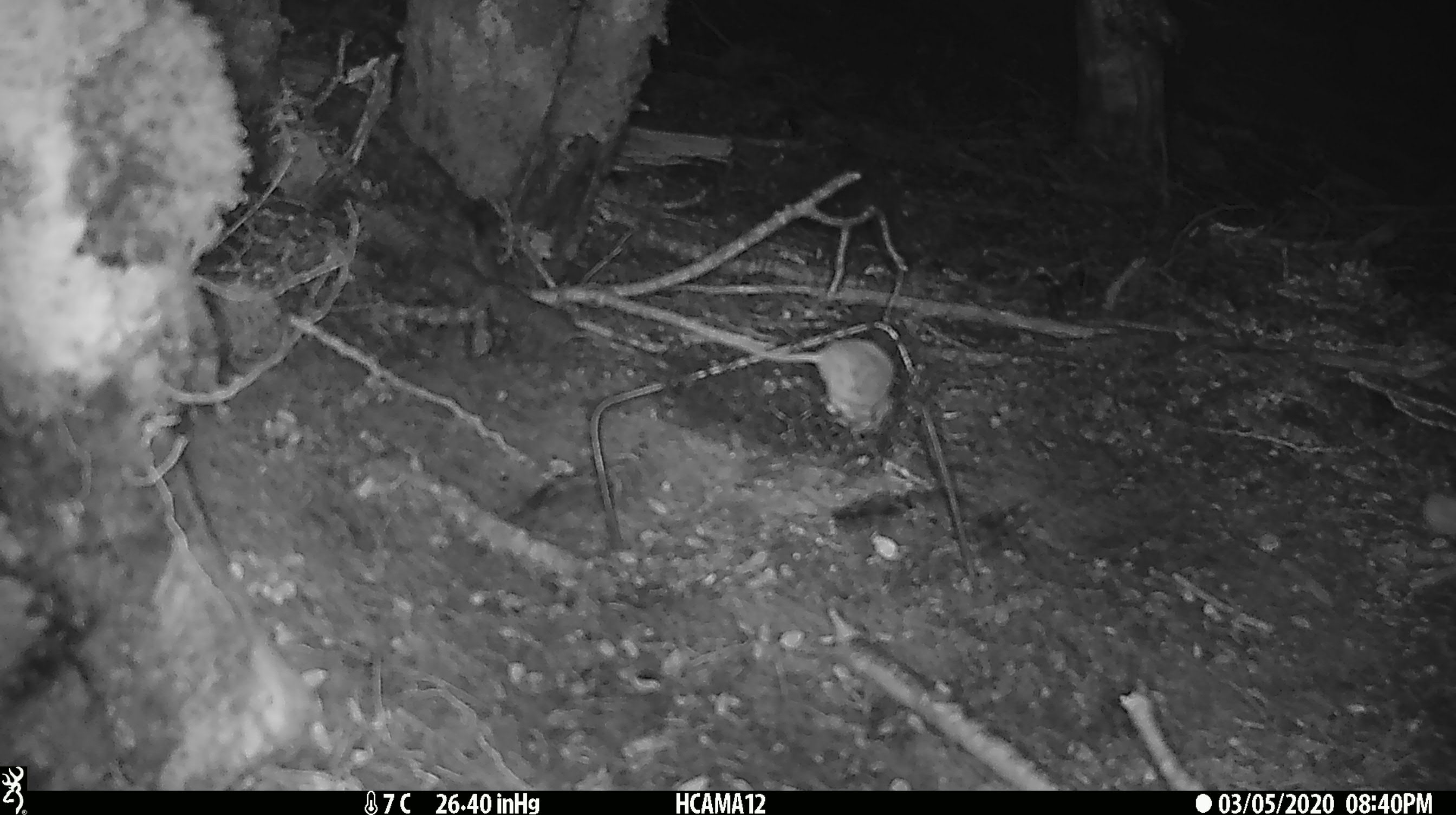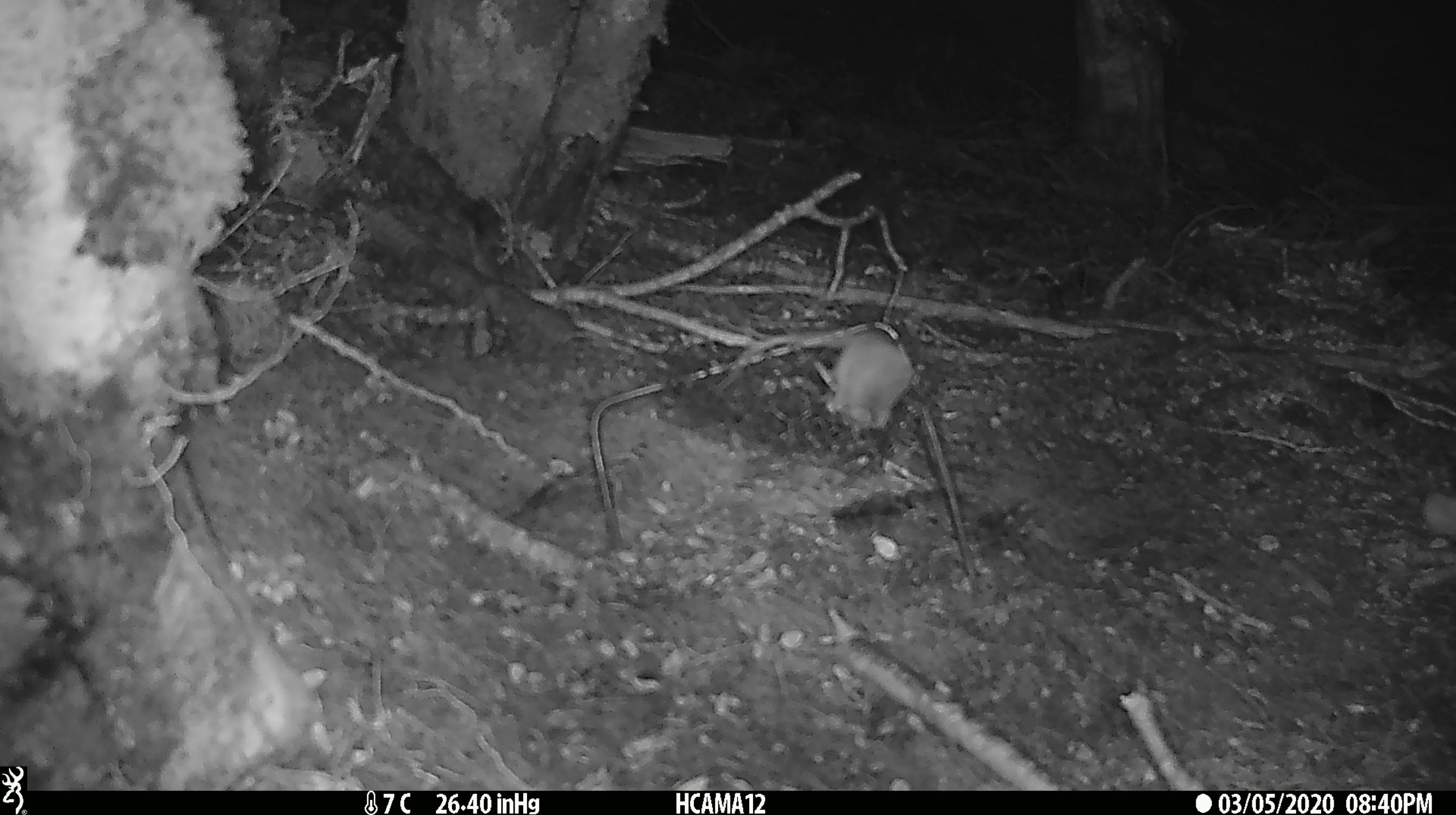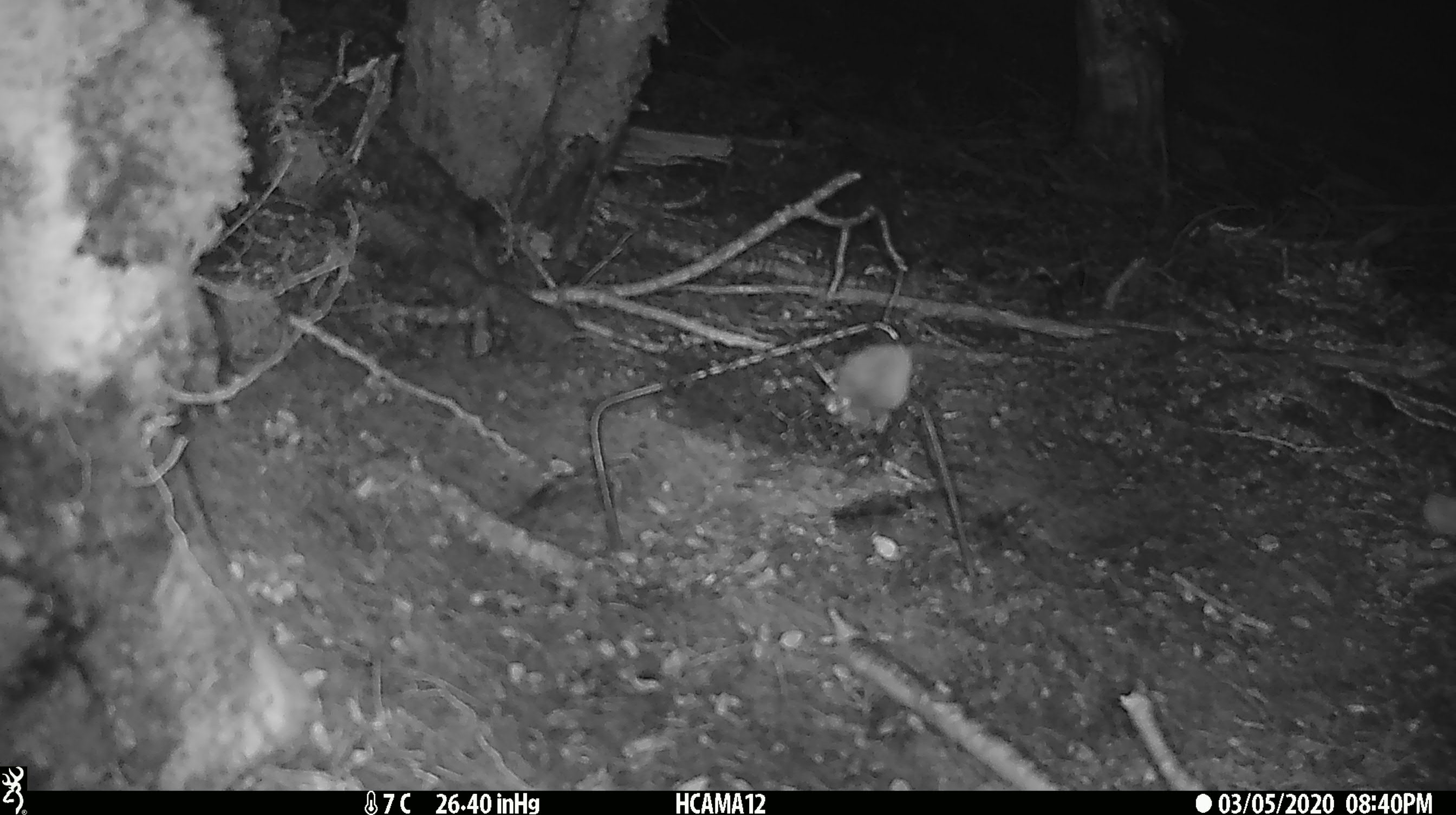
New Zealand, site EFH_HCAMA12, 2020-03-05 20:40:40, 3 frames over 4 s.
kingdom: Animalia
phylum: Chordata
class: Mammalia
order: Rodentia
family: Muridae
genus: Mus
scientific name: Mus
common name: mouse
Mouse (Mus).